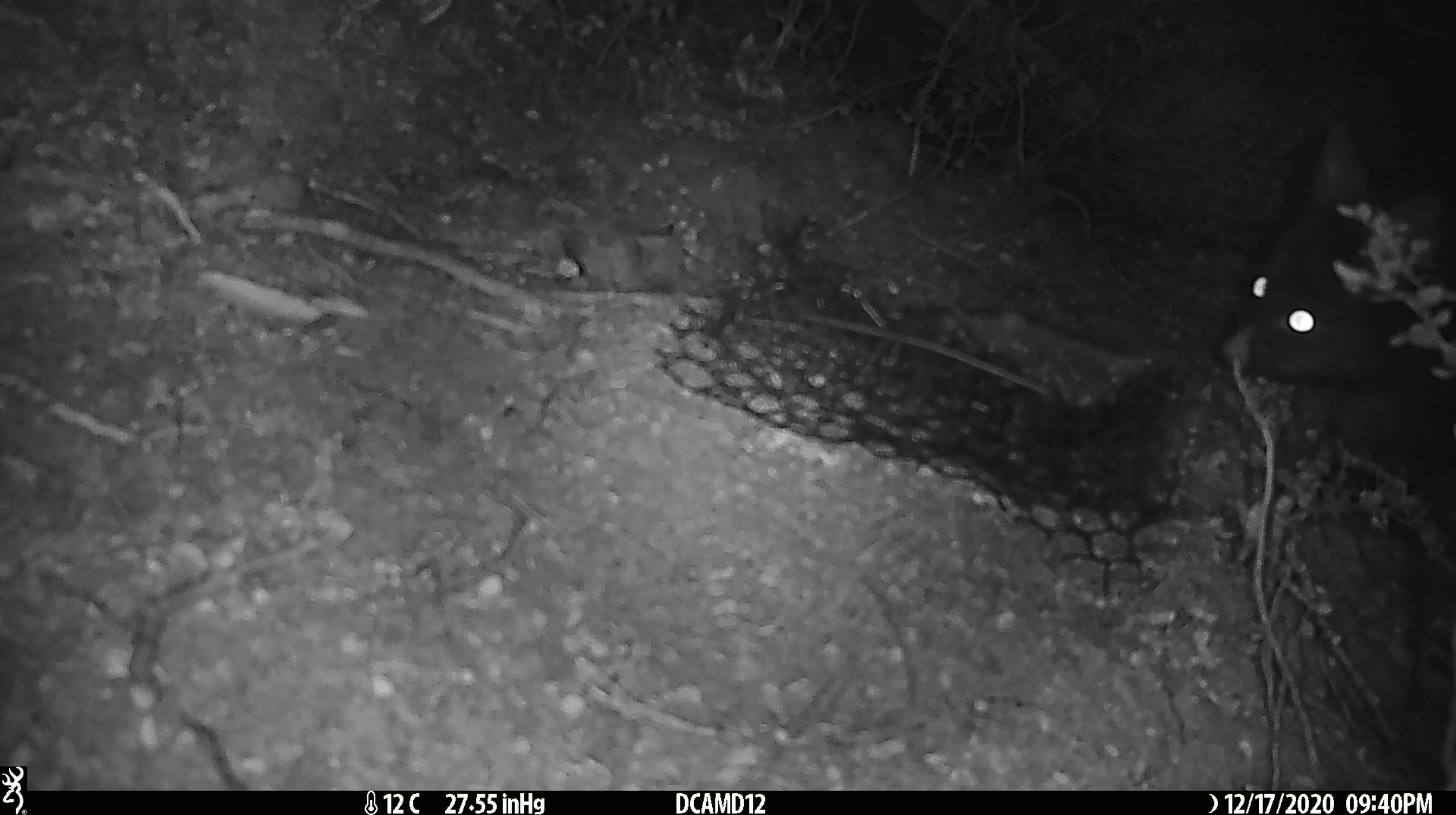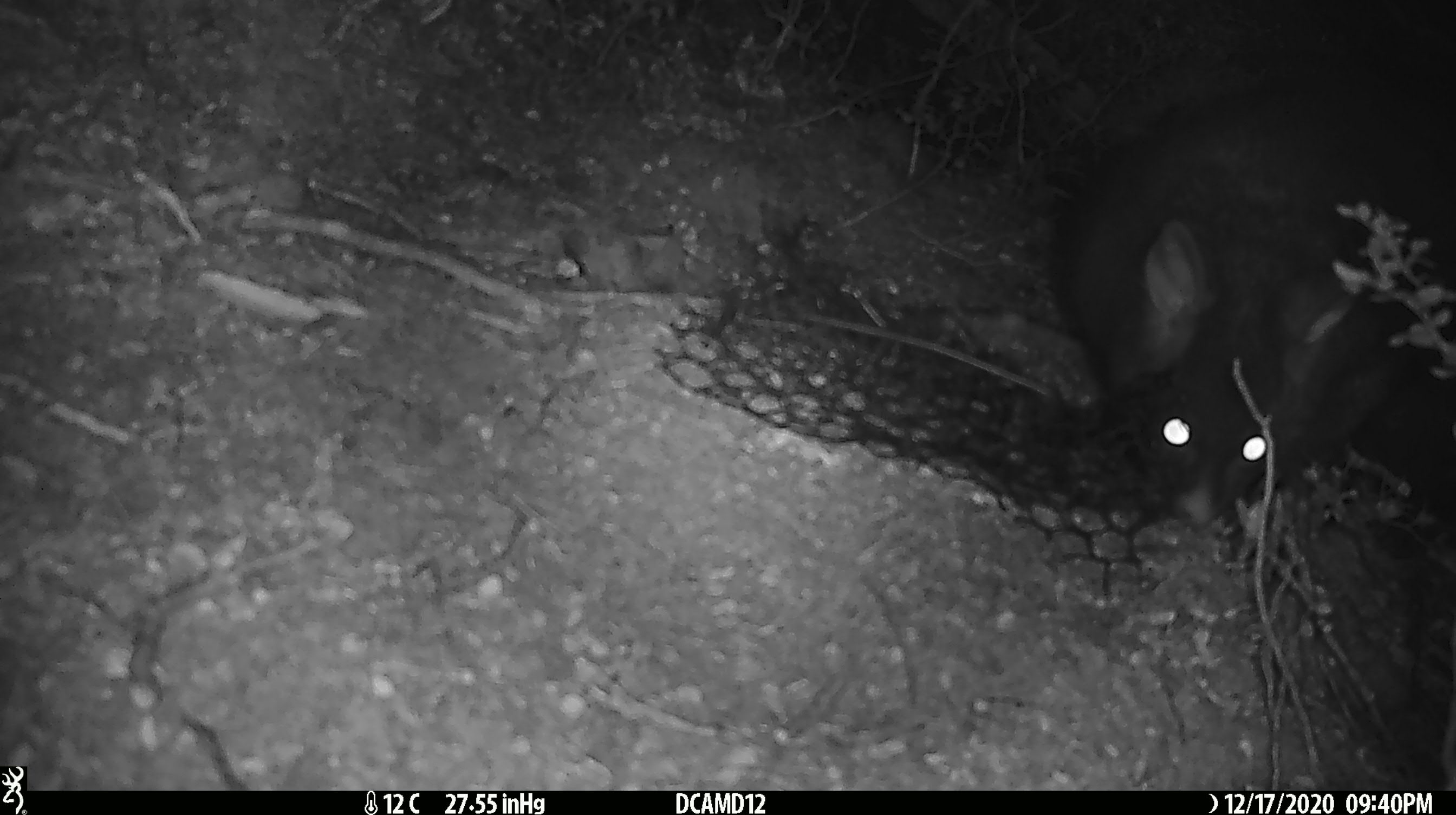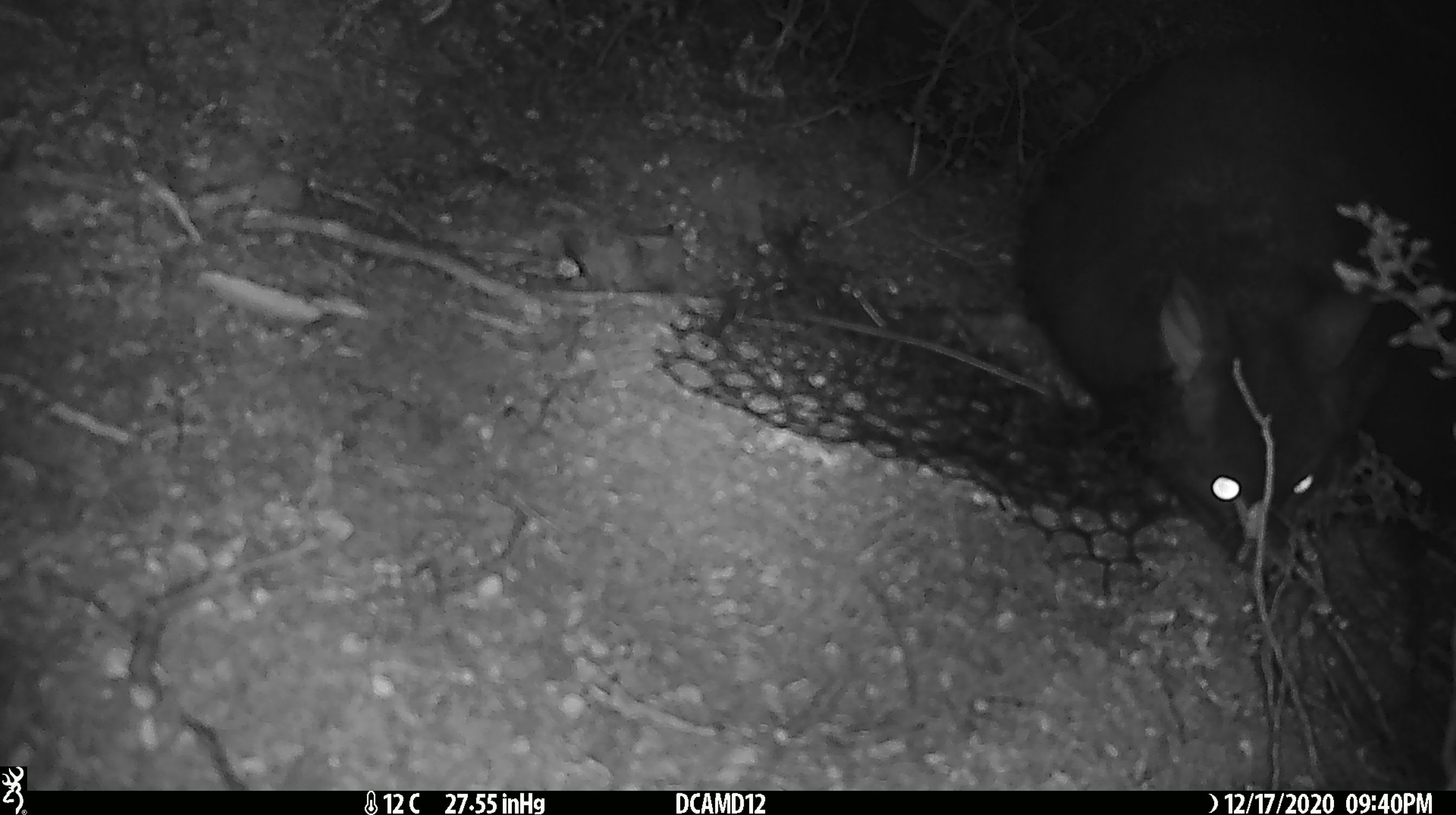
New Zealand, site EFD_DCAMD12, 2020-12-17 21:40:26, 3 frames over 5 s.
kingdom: Animalia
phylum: Chordata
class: Mammalia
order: Diprotodontia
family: Phalangeridae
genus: Trichosurus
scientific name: Trichosurus vulpecula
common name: common brushtail possum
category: possum